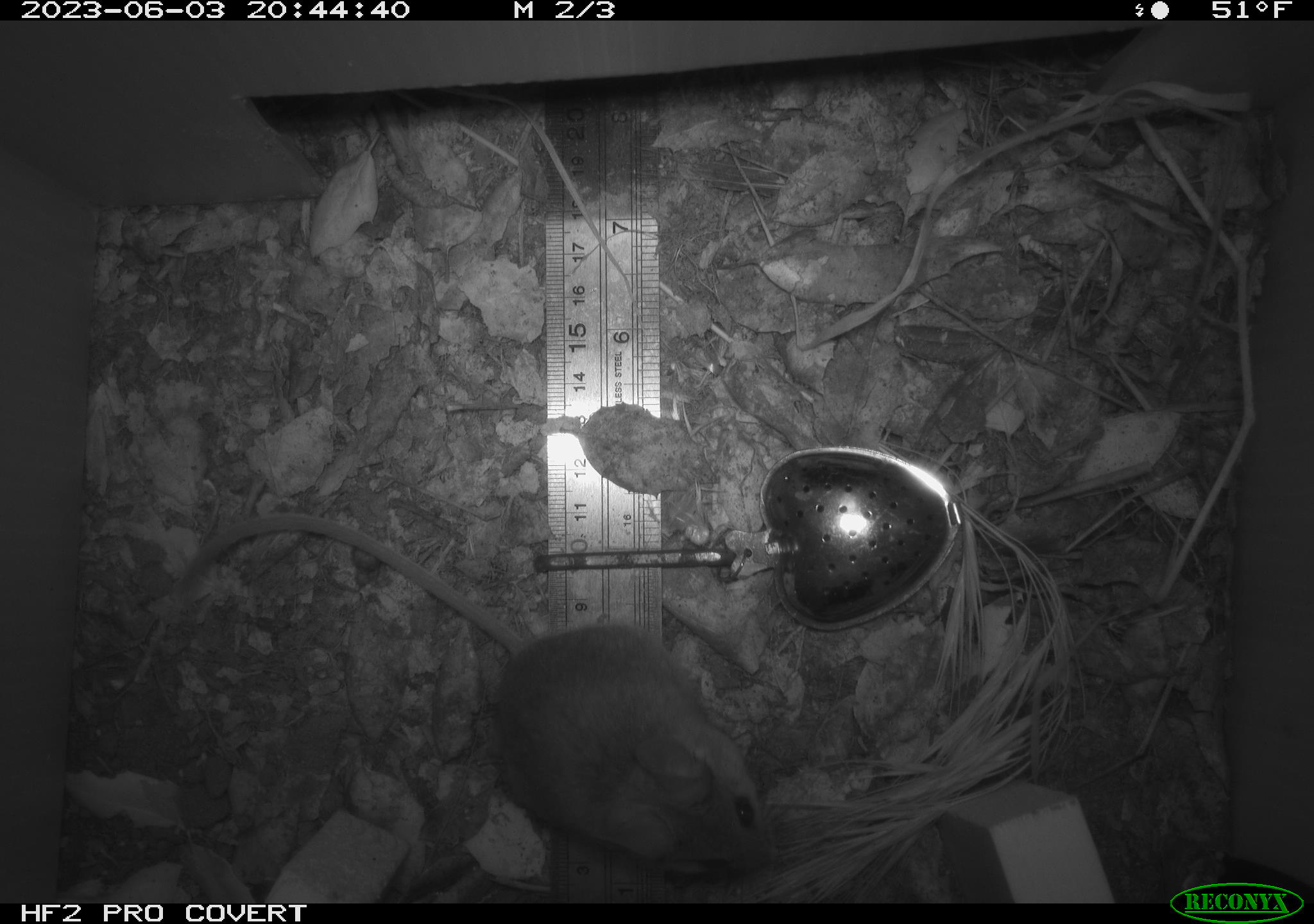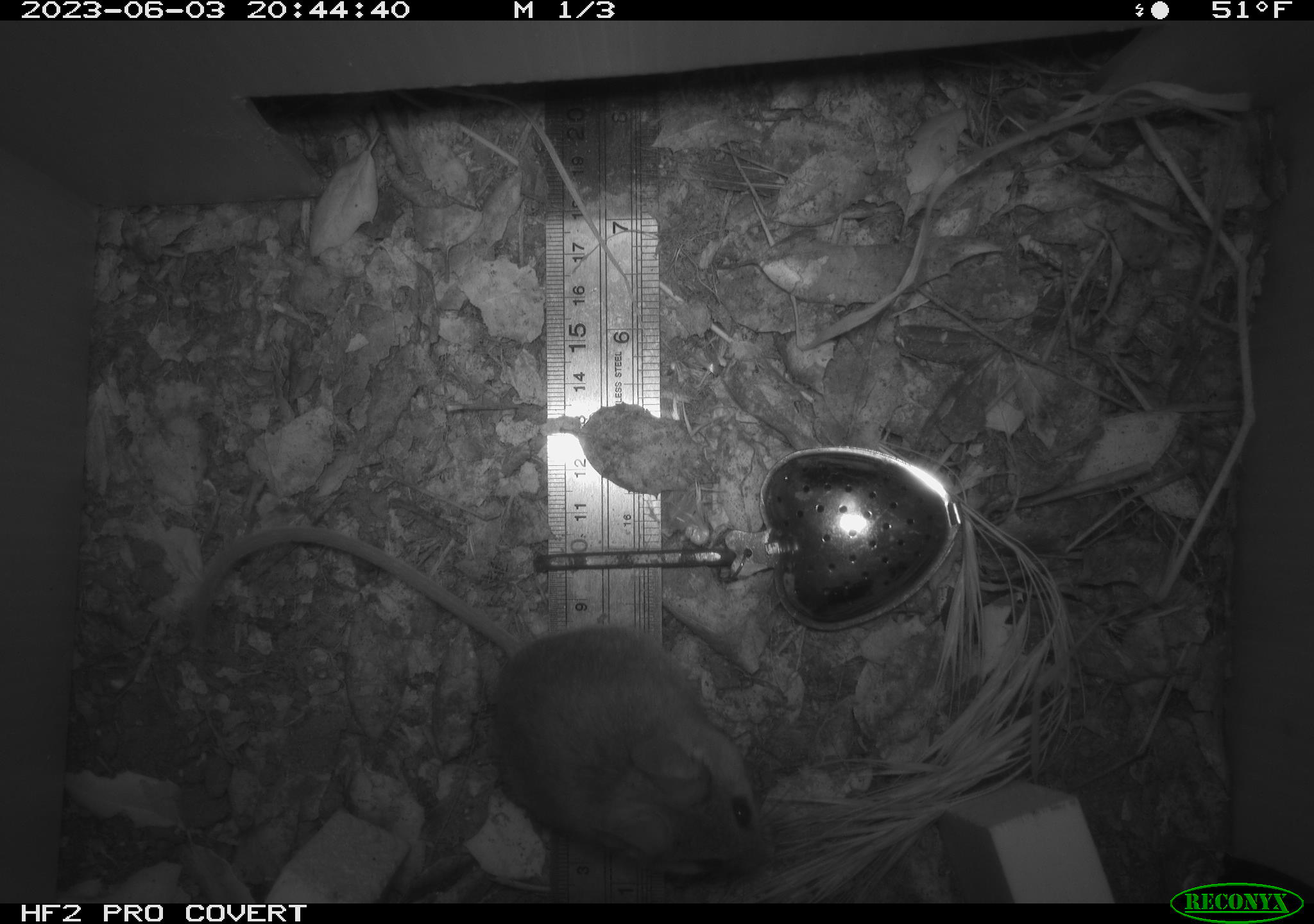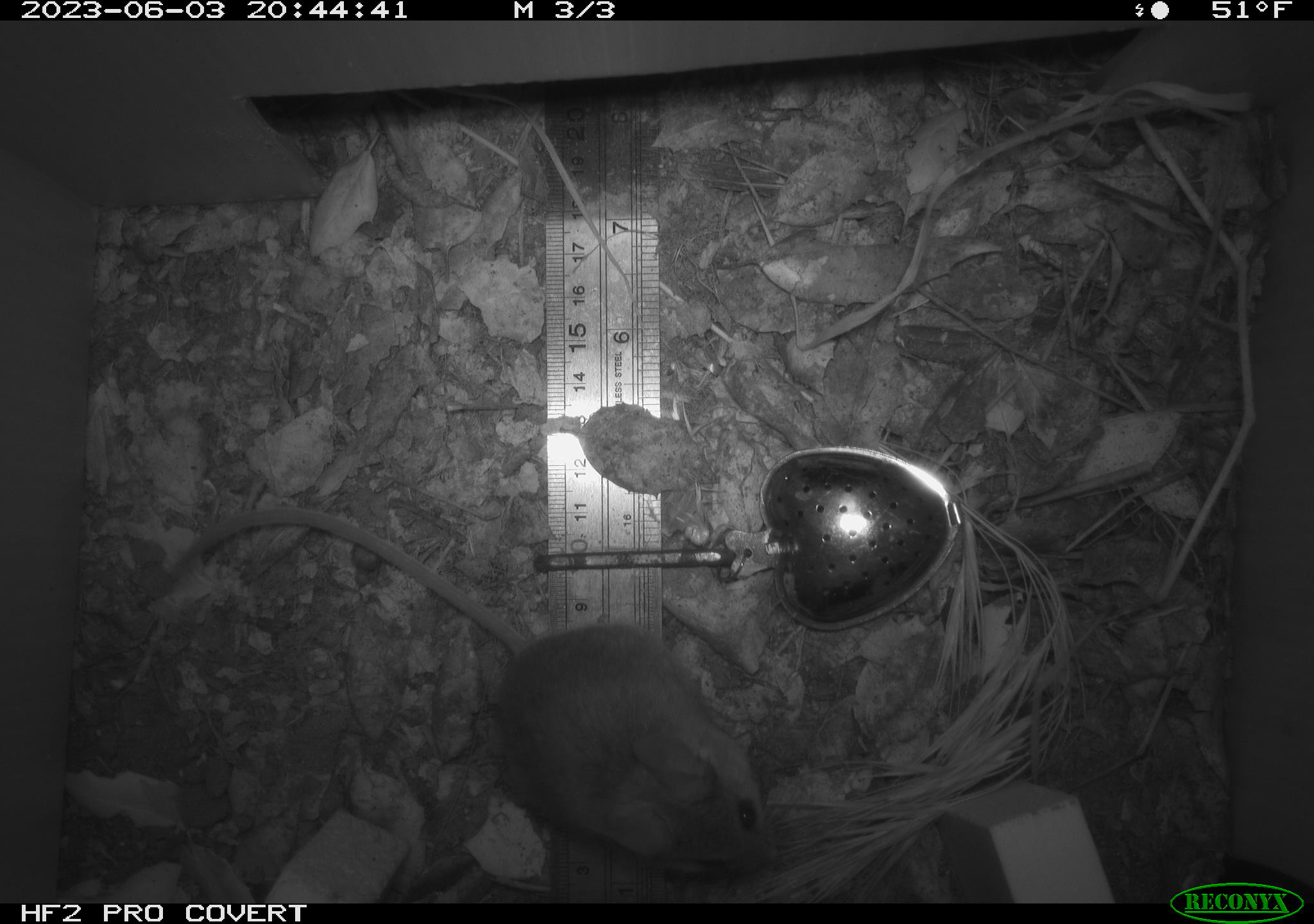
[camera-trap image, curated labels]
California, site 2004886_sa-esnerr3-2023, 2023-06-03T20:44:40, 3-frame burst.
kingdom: Animalia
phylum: Chordata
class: Mammalia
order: Rodentia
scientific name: Rodentia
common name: mouse species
Mouse species (Rodentia).